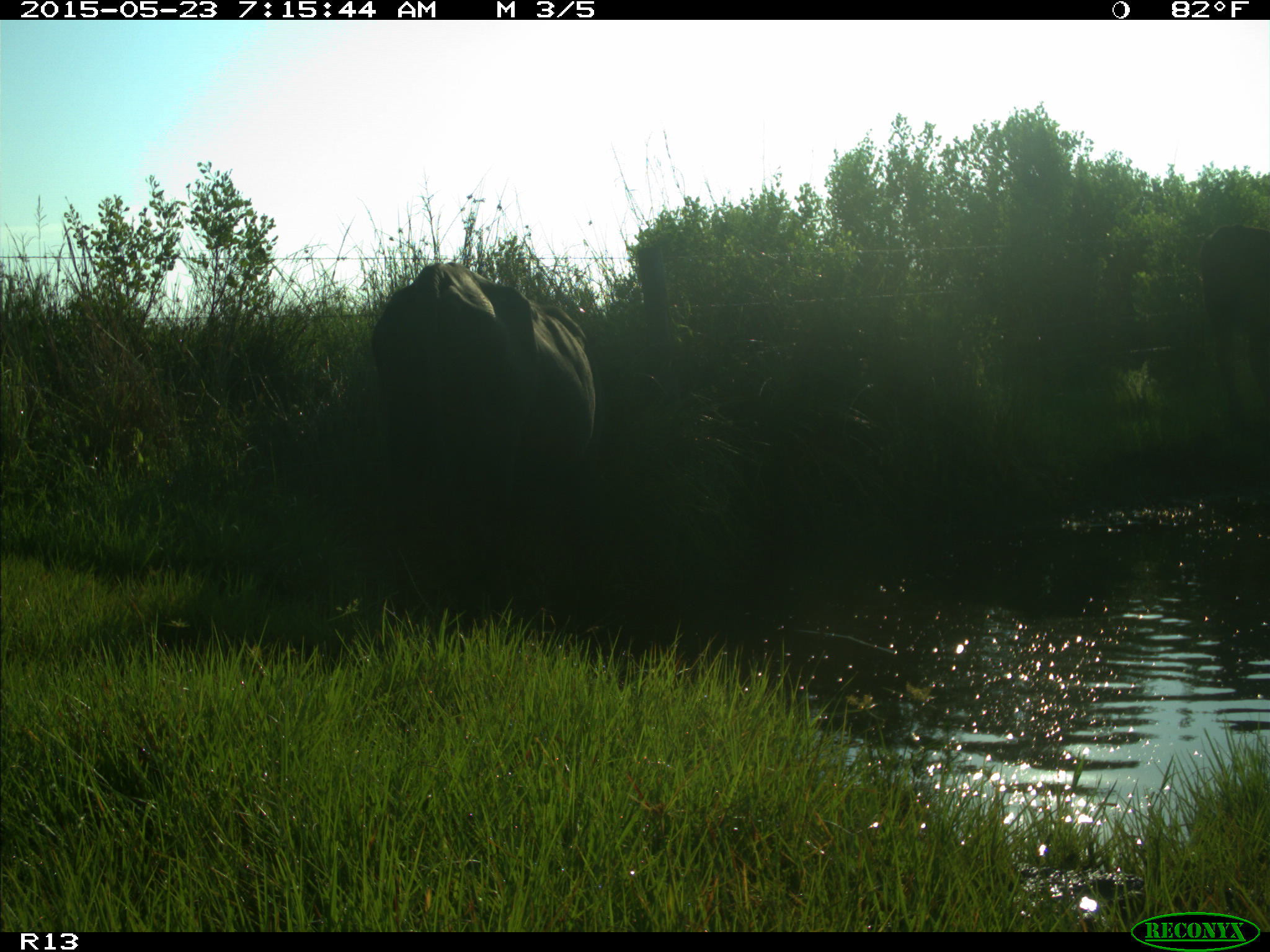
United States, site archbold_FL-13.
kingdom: Animalia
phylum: Chordata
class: Mammalia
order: Artiodactyla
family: Bovidae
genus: Bos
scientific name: Bos taurus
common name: domestic cow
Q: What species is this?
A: Bos taurus (domestic cow).